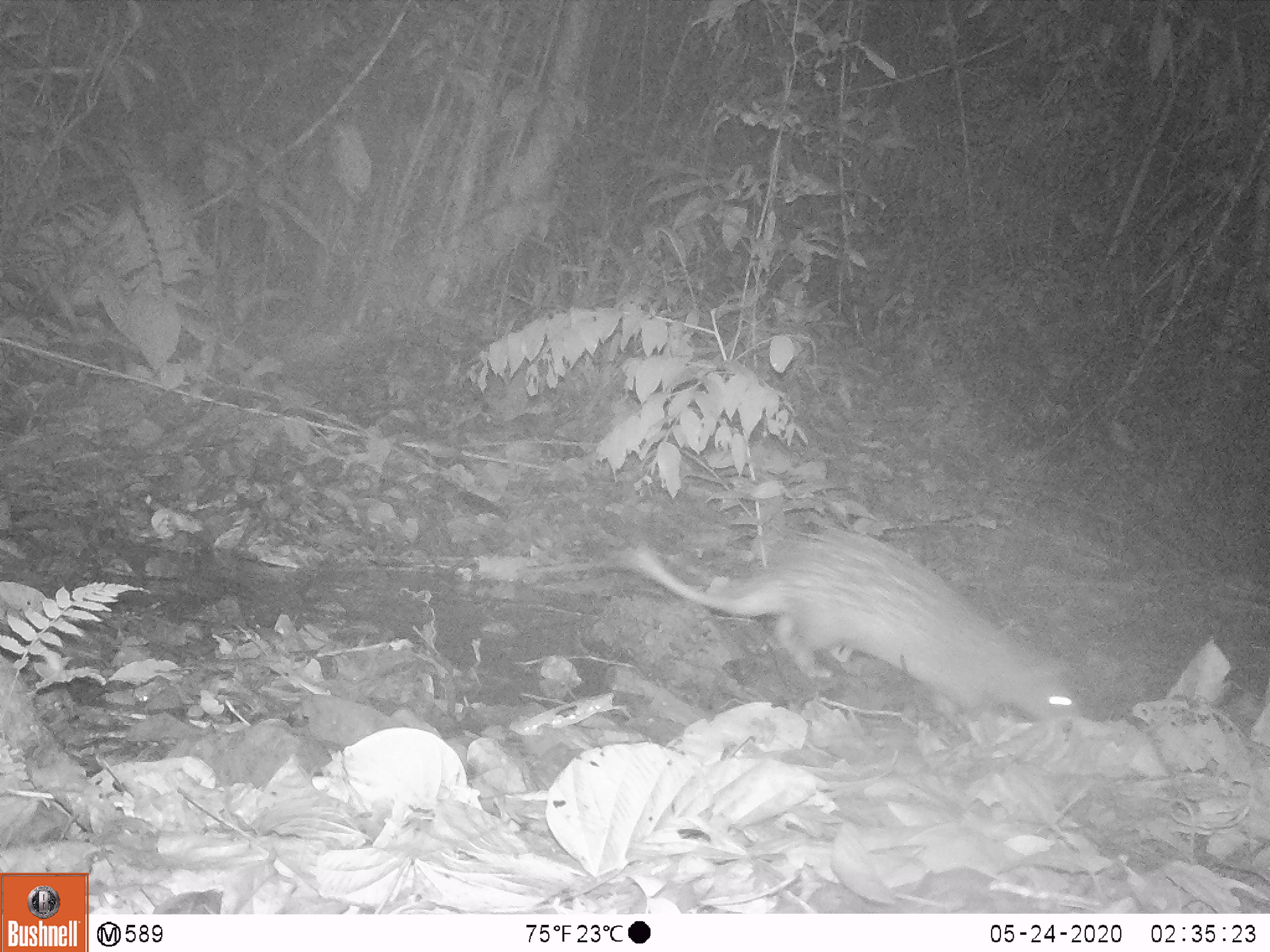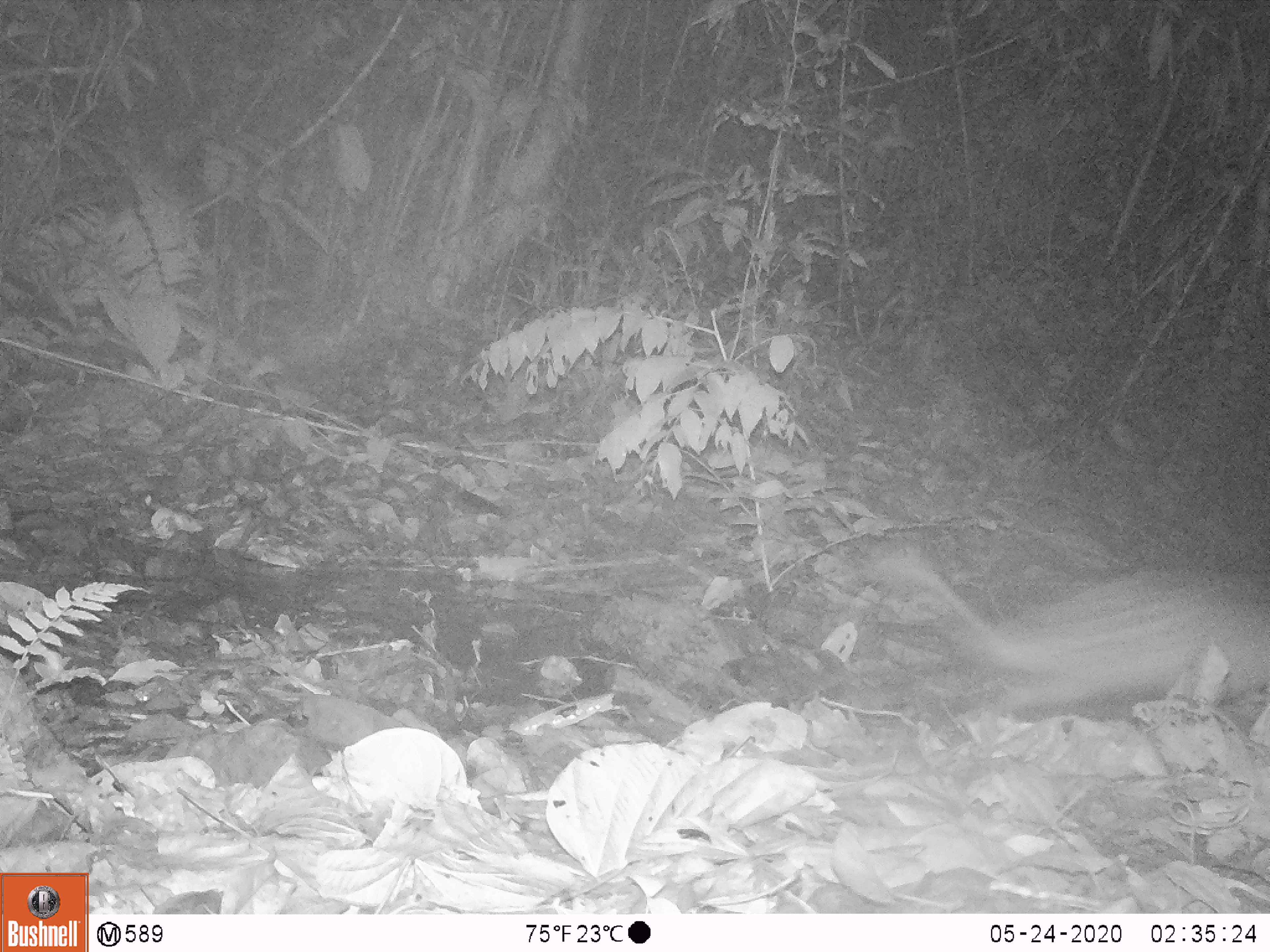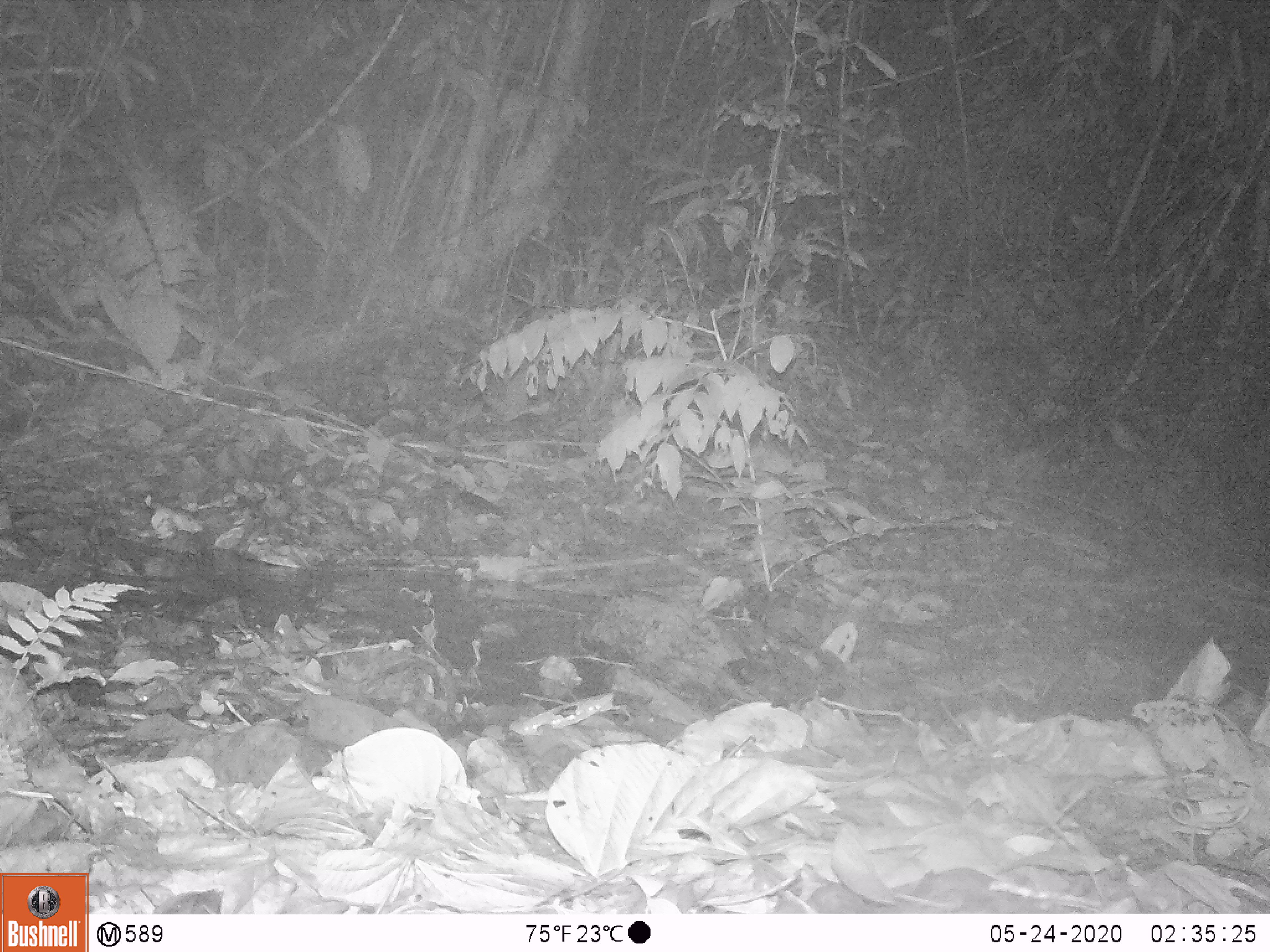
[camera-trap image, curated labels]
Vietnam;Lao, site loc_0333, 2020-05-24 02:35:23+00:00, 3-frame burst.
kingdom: Animalia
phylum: Chordata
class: Mammalia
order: Rodentia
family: Hystricidae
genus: Atherurus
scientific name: Atherurus macrourus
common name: asiatic brush-tailed porcupine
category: asiatic brush tailed porcupine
Asiatic brush tailed porcupine (asiatic brush-tailed porcupine) (Atherurus macrourus). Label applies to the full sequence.